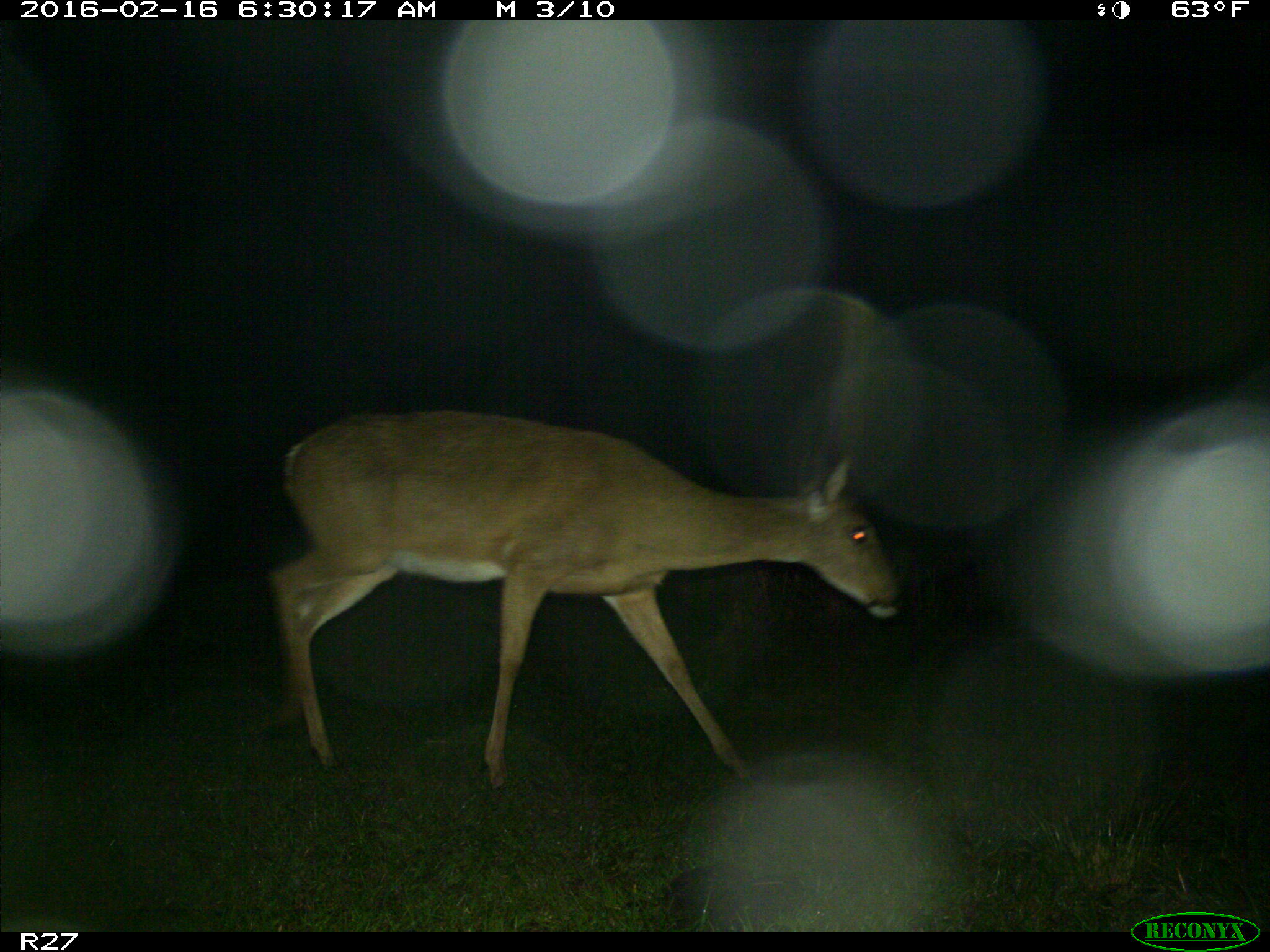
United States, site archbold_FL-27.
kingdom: Animalia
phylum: Chordata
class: Mammalia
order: Artiodactyla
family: Cervidae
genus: Odocoileus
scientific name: Odocoileus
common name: deer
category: unidentified deer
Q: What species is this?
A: Unidentified deer (deer) (Odocoileus).